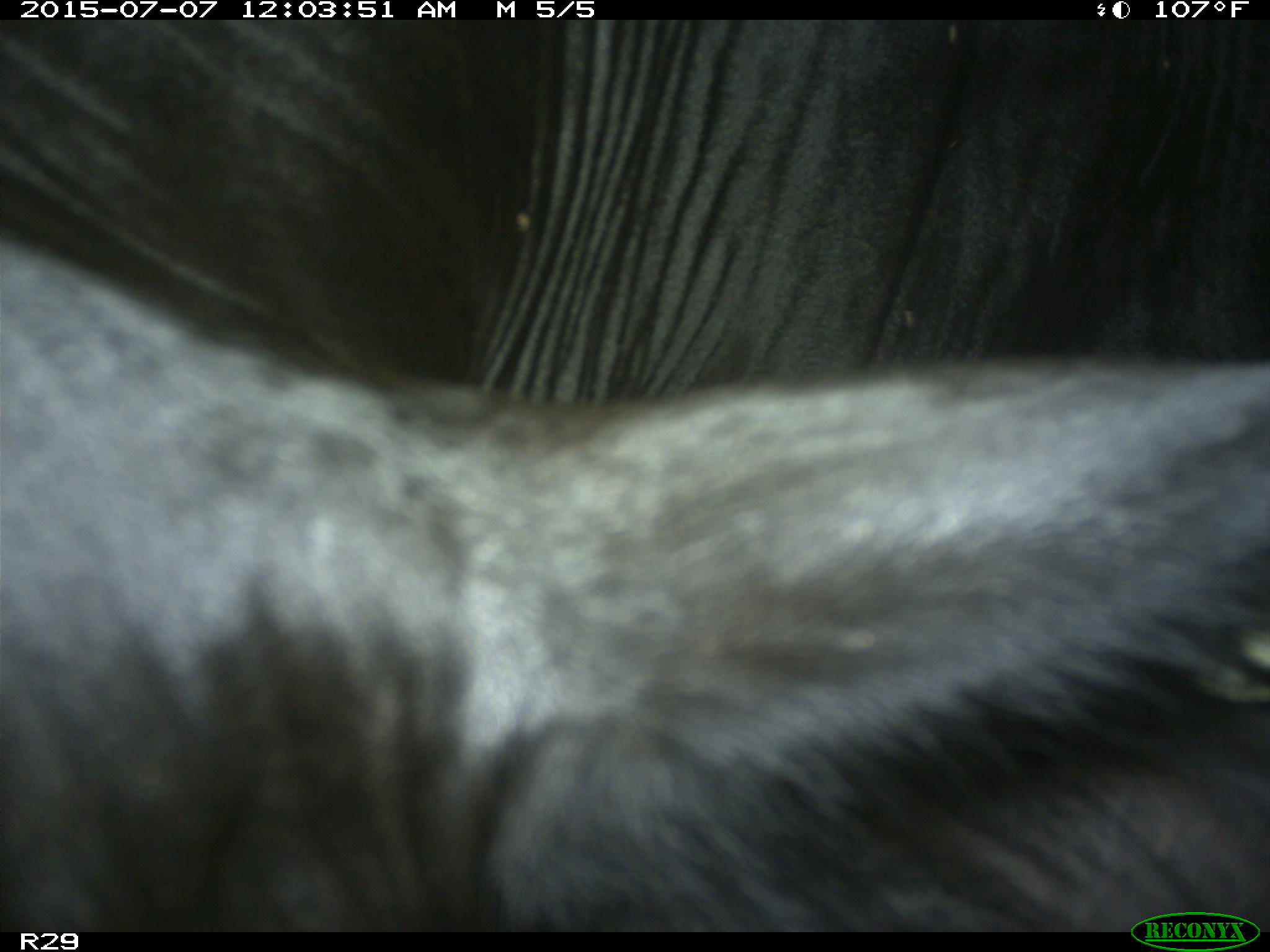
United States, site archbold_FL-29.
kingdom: Animalia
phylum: Chordata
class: Mammalia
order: Artiodactyla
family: Bovidae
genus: Bos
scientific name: Bos taurus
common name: domestic cow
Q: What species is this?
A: Bos taurus (domestic cow).